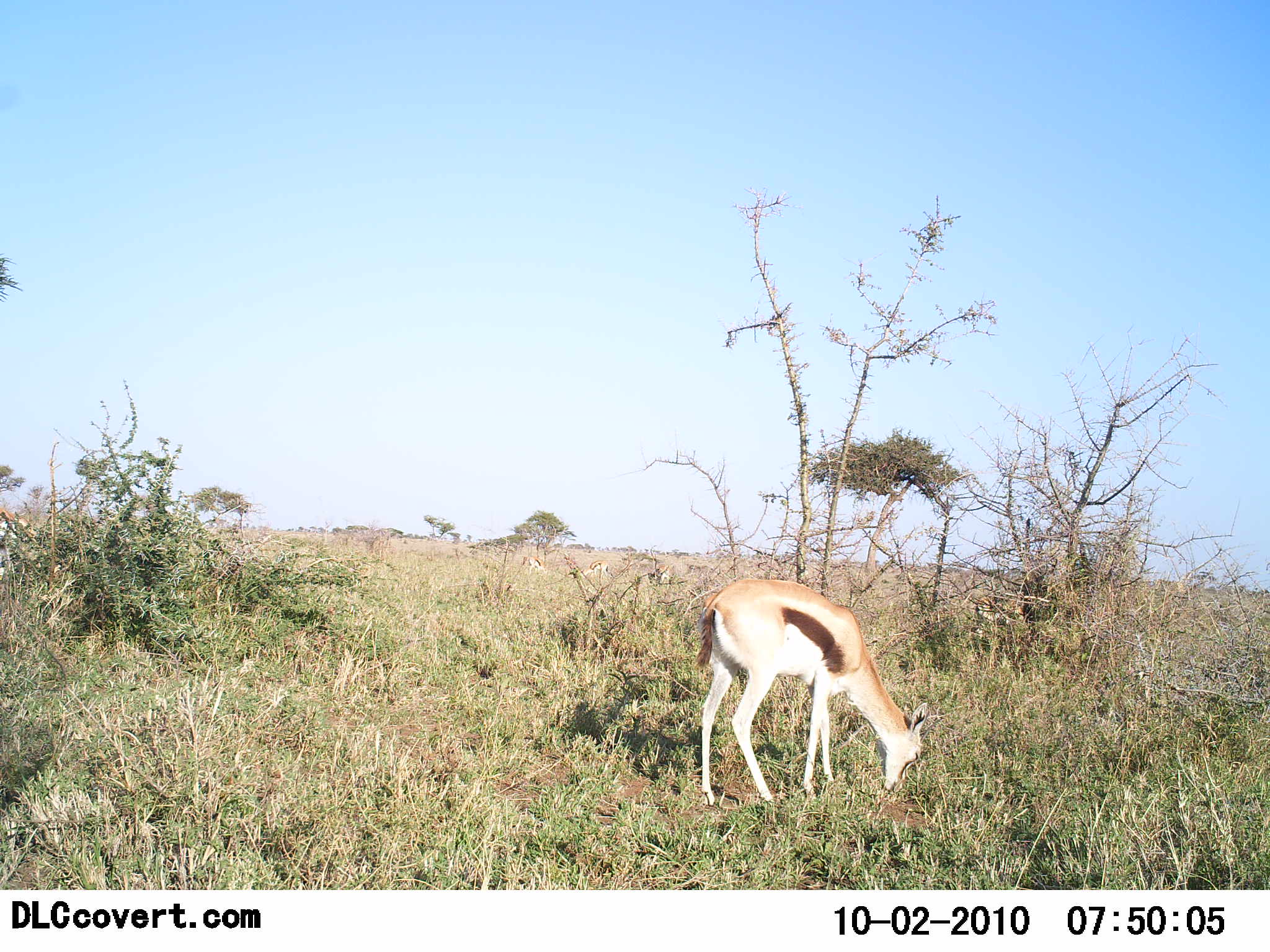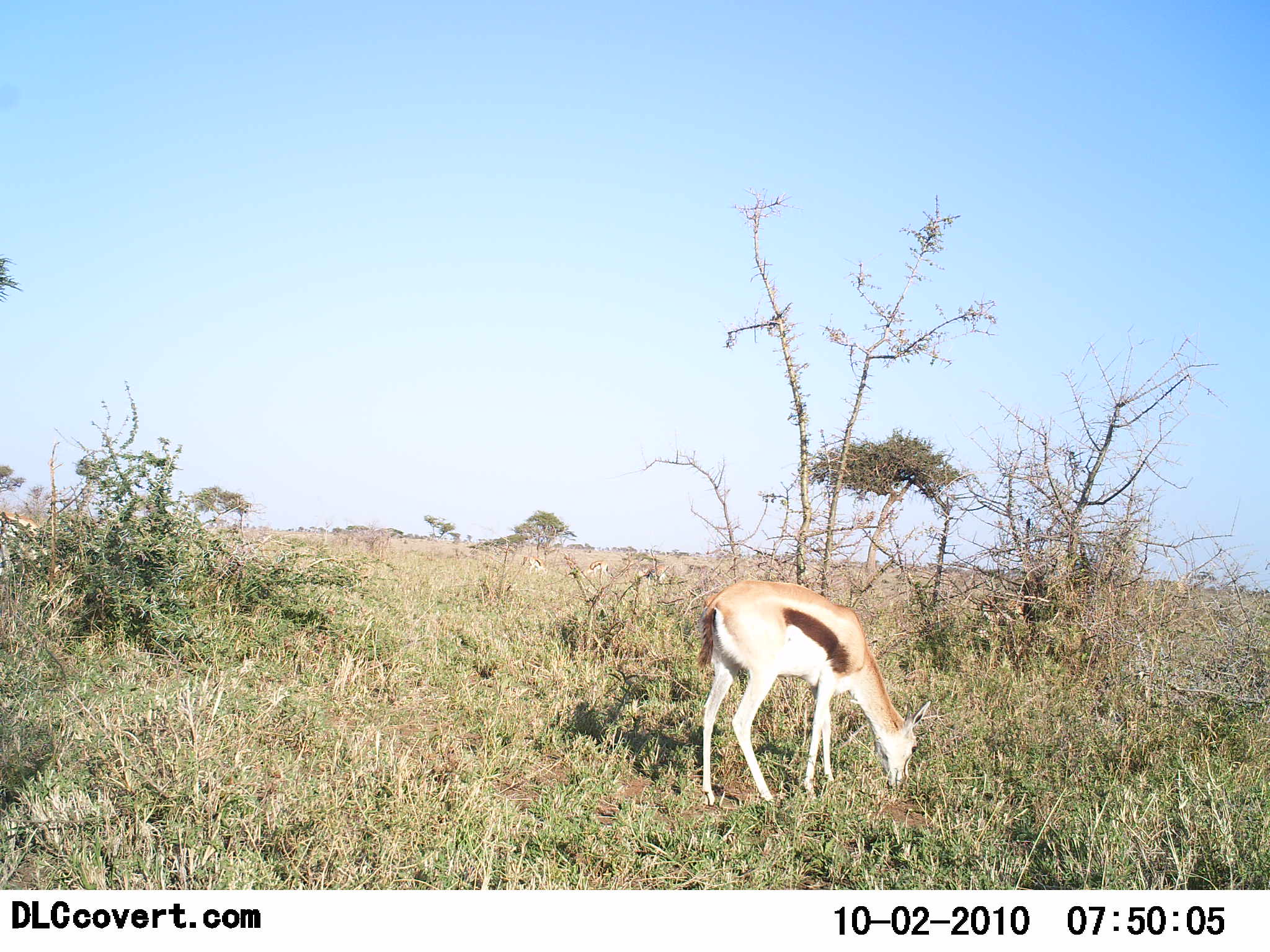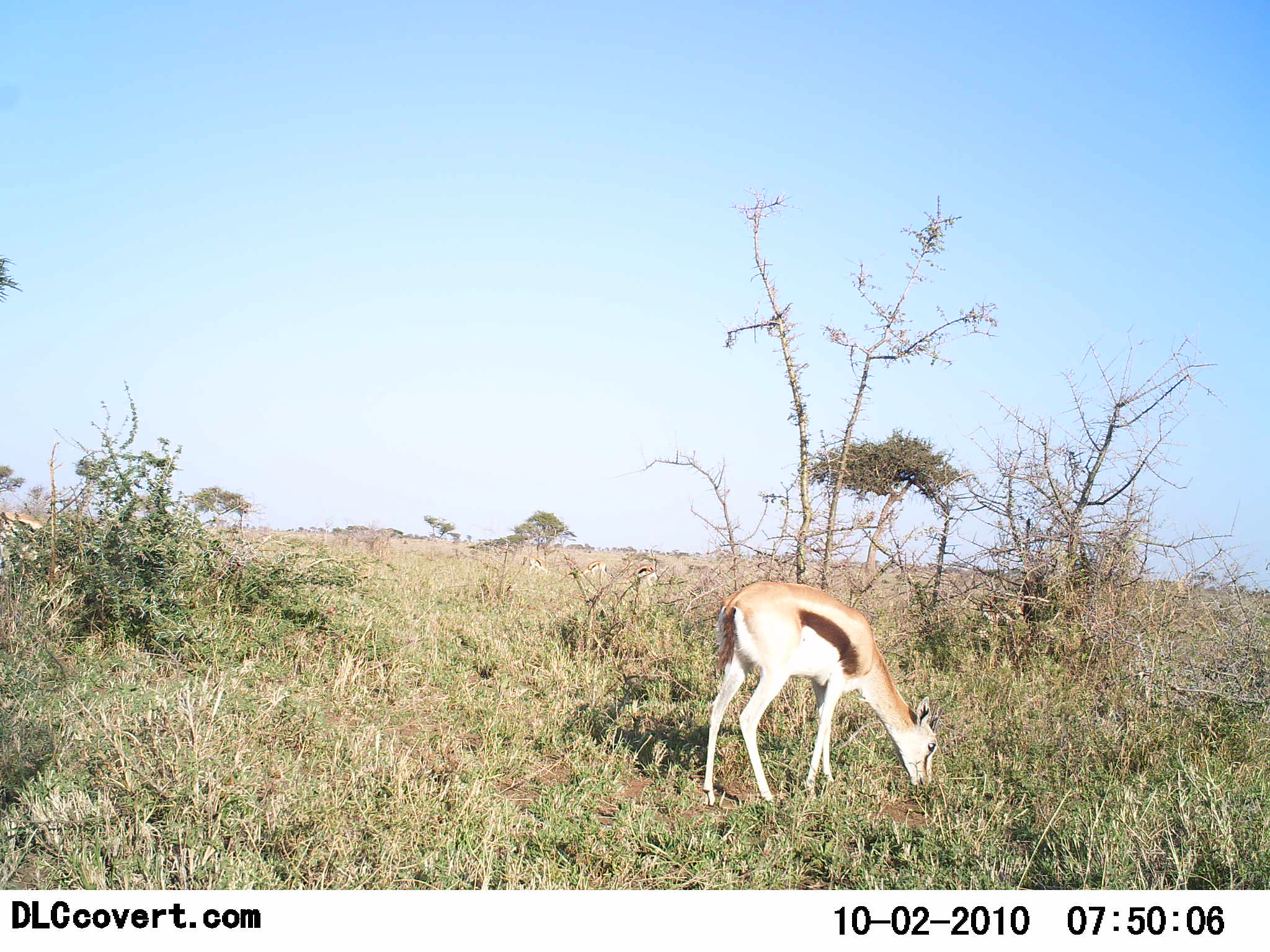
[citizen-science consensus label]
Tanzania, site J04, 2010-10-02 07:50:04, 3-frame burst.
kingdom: Animalia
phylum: Chordata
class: Mammalia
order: Artiodactyla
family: Bovidae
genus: Eudorcas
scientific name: Eudorcas thomsonii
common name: thomson's gazelle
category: gazellethomsons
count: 1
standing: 13%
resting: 0%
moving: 0%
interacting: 0%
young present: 0%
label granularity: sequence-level